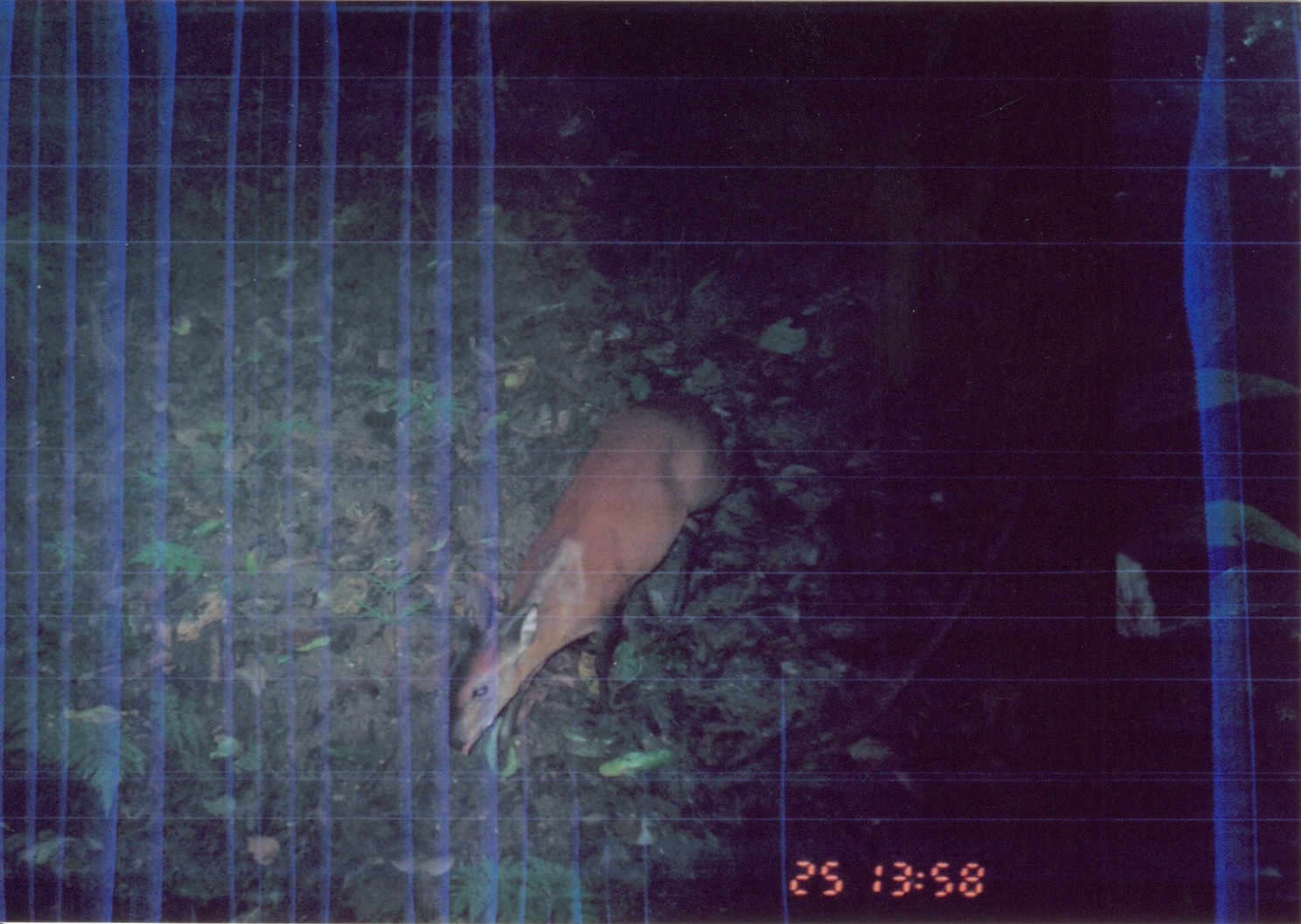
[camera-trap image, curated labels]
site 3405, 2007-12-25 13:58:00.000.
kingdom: Animalia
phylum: Chordata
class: Mammalia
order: Artiodactyla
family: Bovidae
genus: Cephalophus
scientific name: Cephalophus harveyi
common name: harvey's duiker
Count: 1.